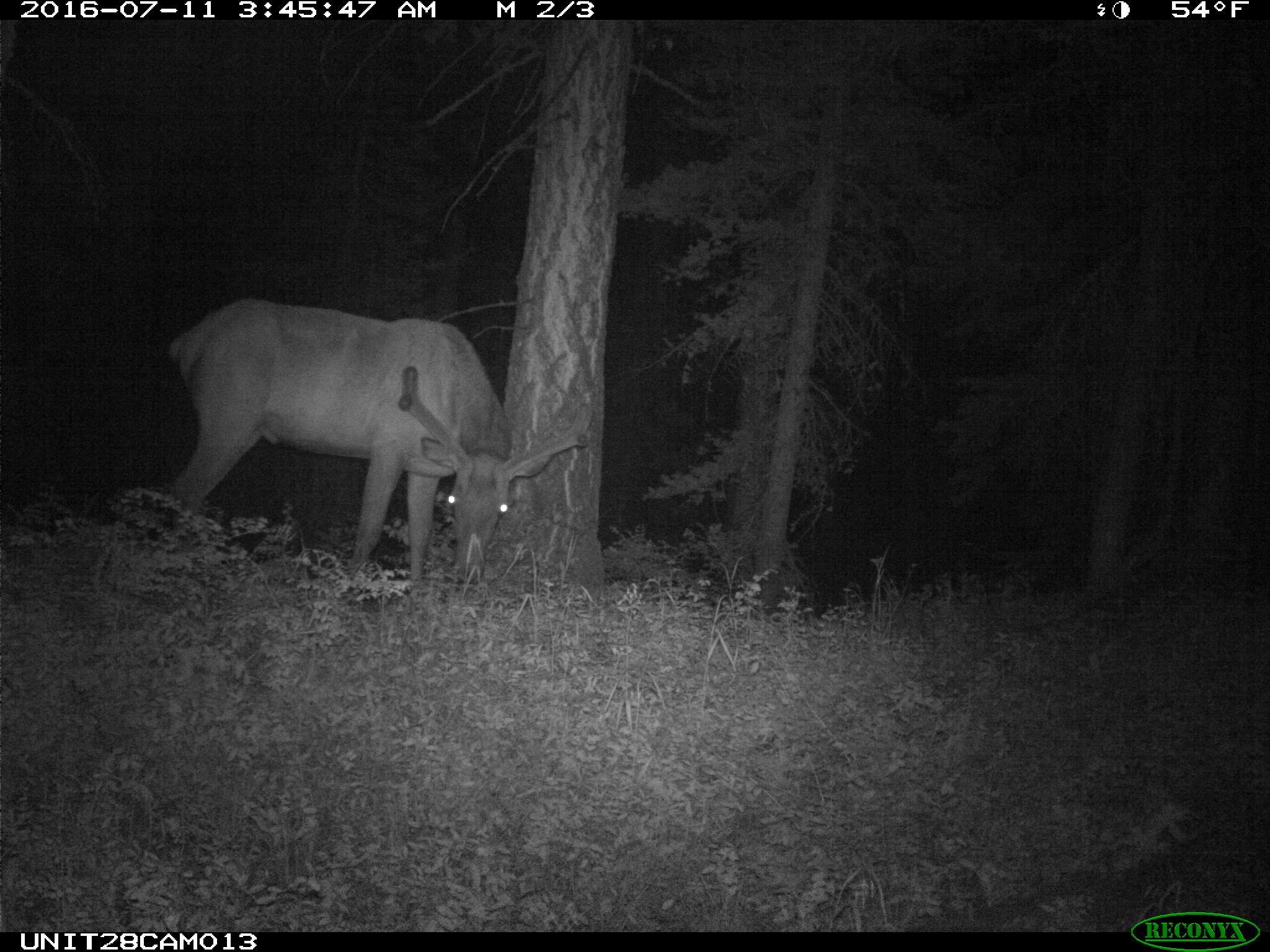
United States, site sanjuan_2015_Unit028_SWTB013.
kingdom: Animalia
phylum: Chordata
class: Mammalia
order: Artiodactyla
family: Cervidae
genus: Cervus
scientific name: Cervus elaphus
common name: red deer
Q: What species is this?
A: Cervus elaphus (red deer).